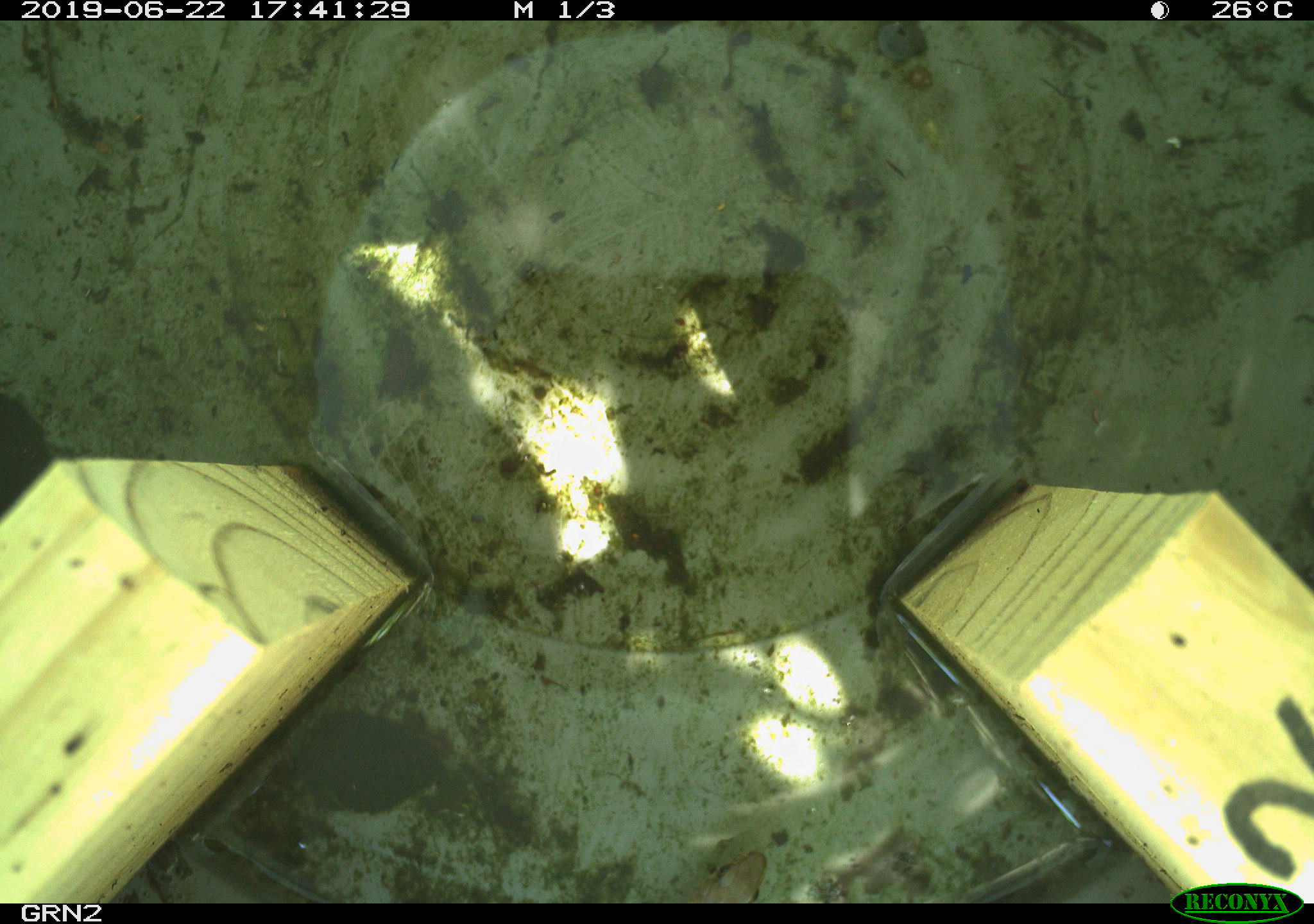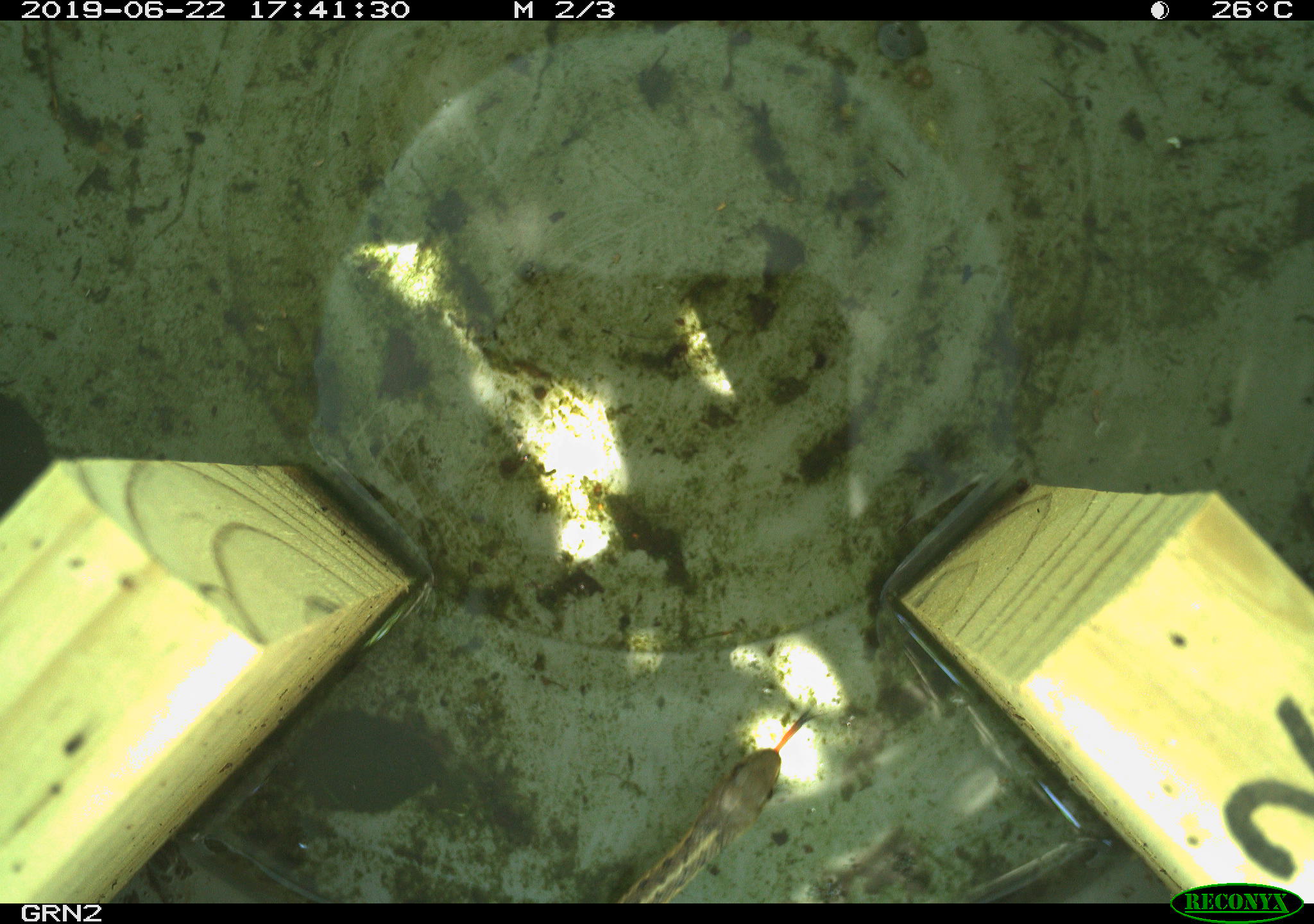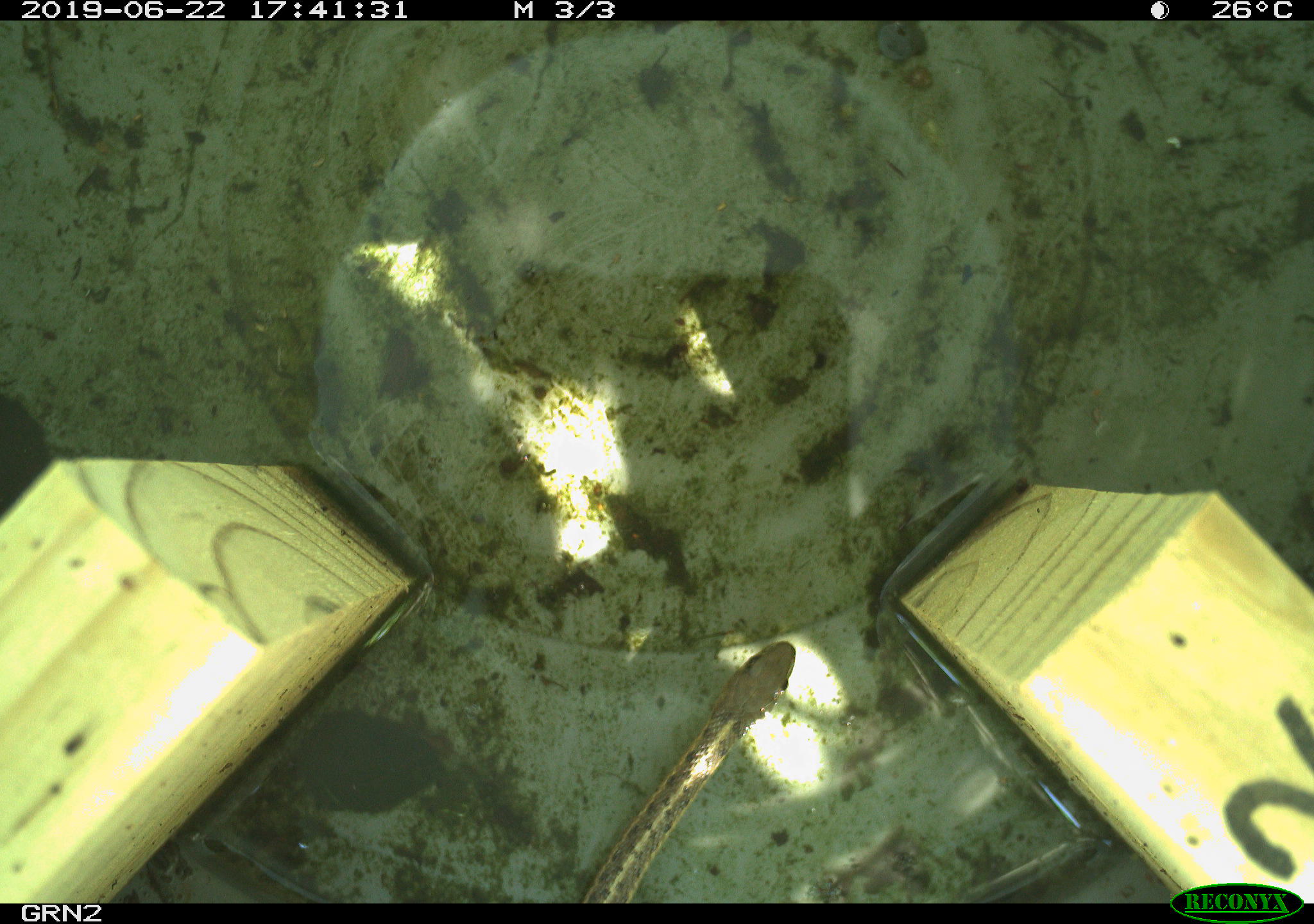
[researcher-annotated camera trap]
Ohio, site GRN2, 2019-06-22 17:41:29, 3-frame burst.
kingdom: Animalia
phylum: Chordata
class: Reptilia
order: Squamata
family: Colubridae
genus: Thamnophis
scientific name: Thamnophis sirtalis sirtalis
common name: eastern gartersnake